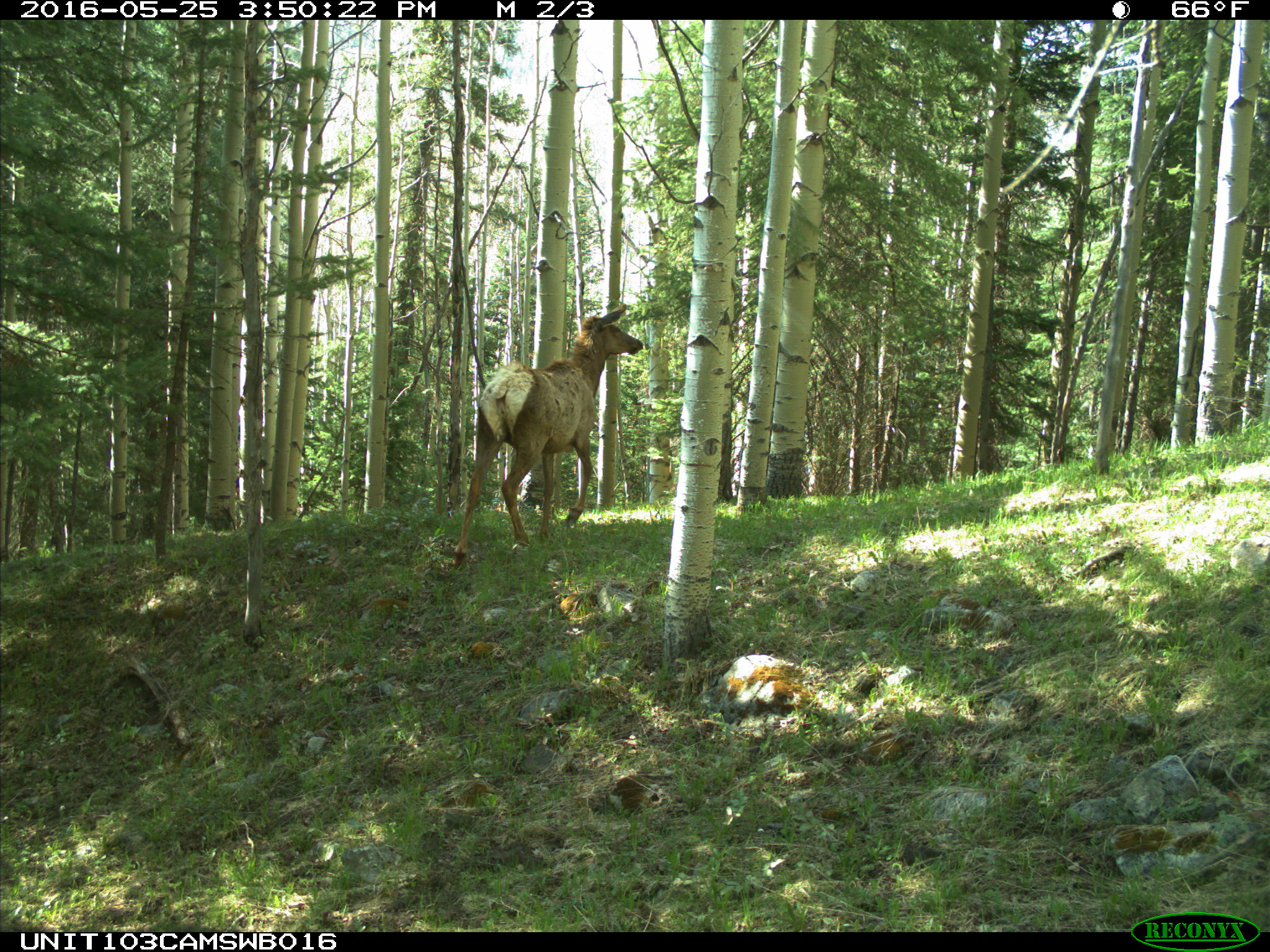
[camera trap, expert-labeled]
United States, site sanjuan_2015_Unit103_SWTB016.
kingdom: Animalia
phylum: Chordata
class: Mammalia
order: Artiodactyla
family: Cervidae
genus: Cervus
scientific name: Cervus elaphus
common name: red deer